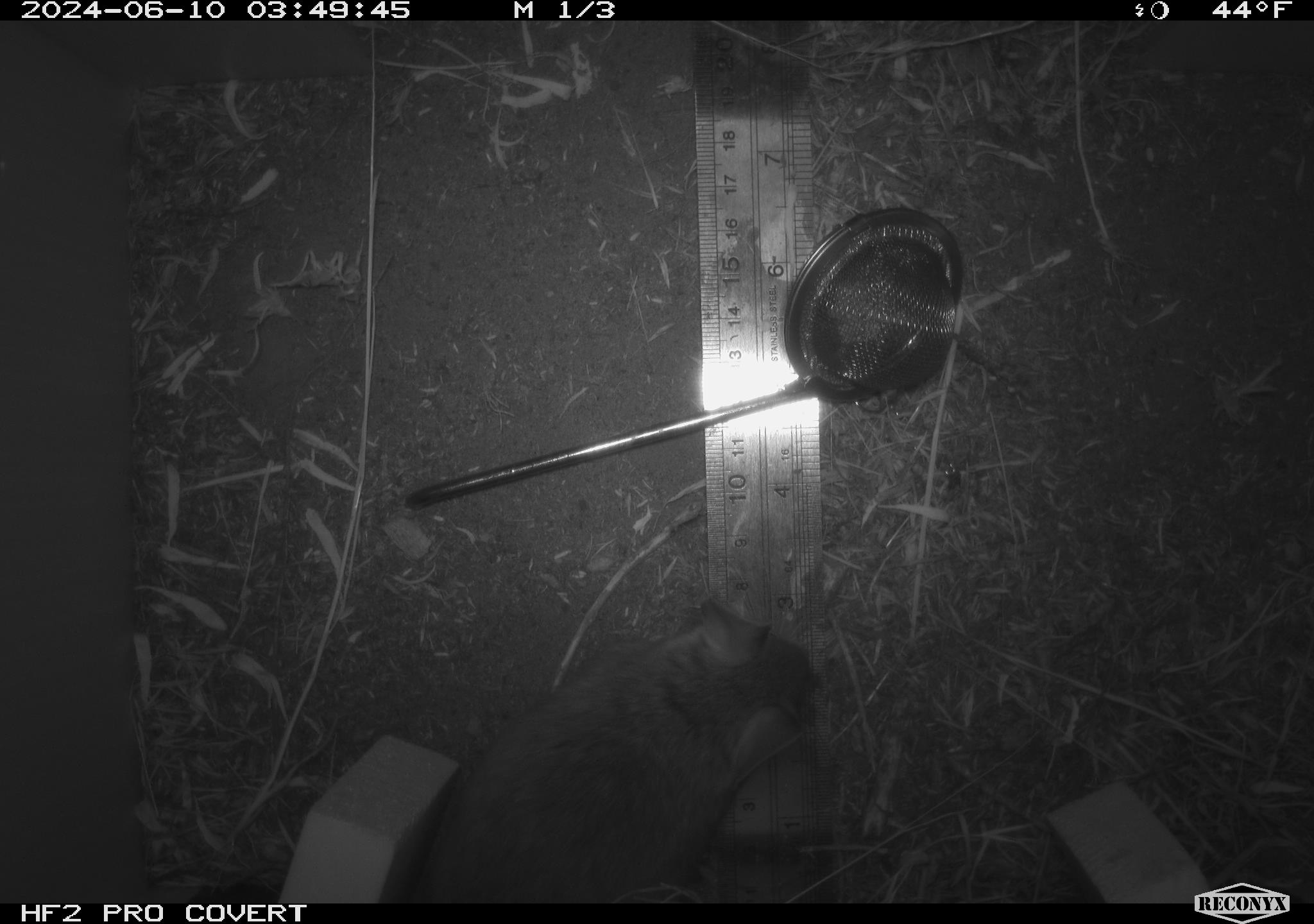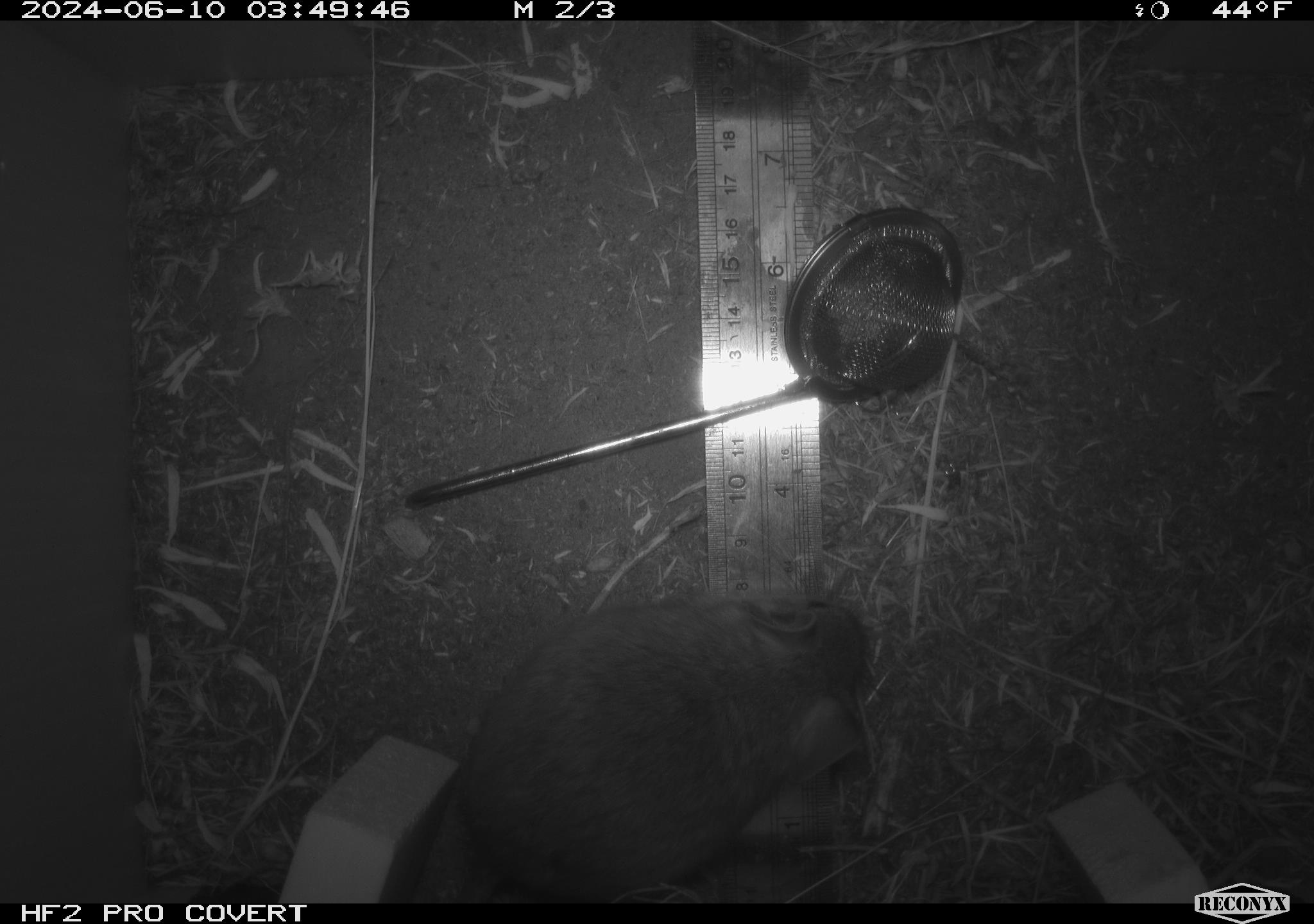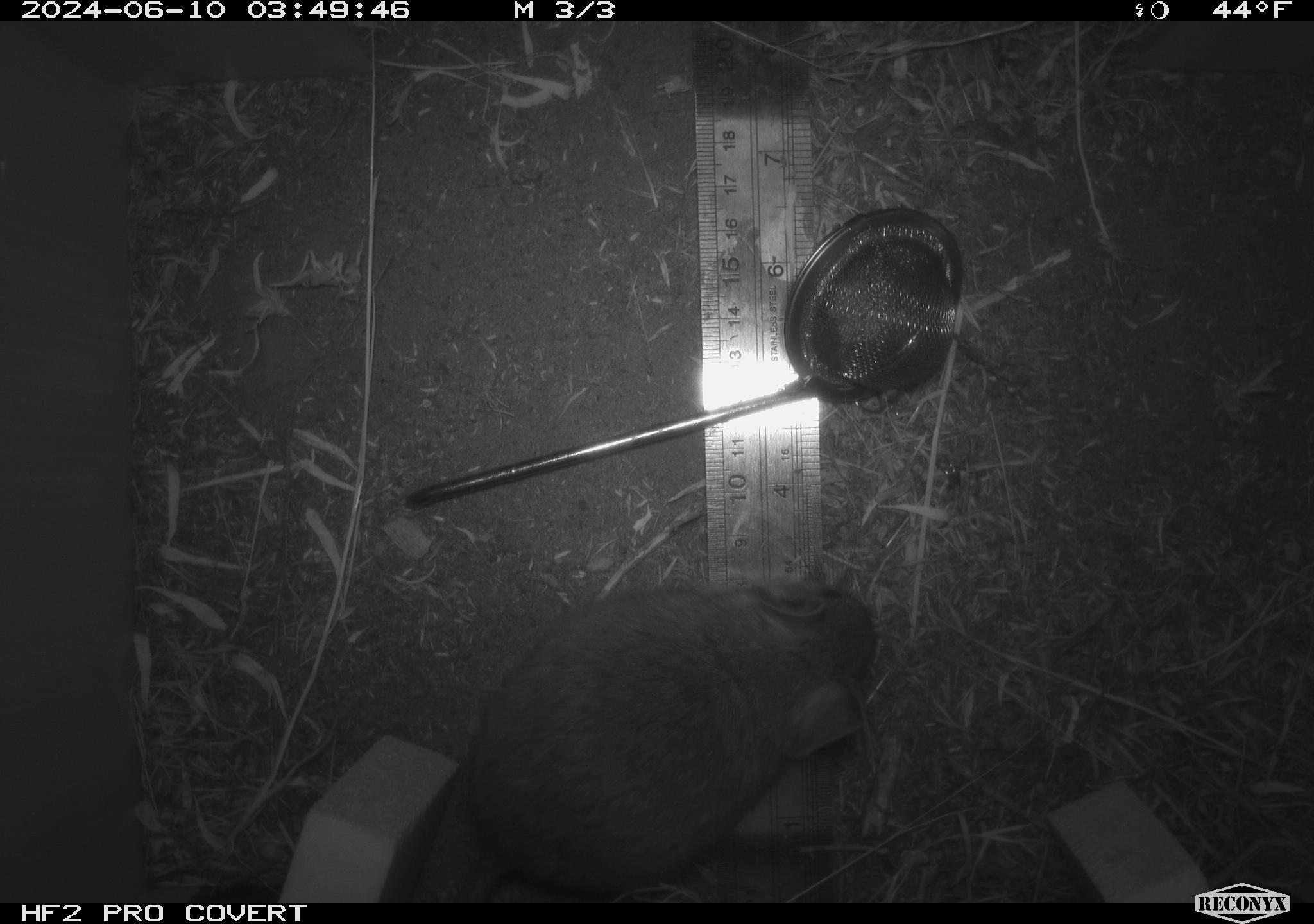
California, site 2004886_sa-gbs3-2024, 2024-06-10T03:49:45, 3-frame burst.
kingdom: Animalia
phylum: Chordata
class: Mammalia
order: Rodentia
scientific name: Rodentia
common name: woodrat or rat or mouse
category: woodrat or rat or mouse species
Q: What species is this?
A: Woodrat or rat or mouse species (woodrat or rat or mouse) (Rodentia).